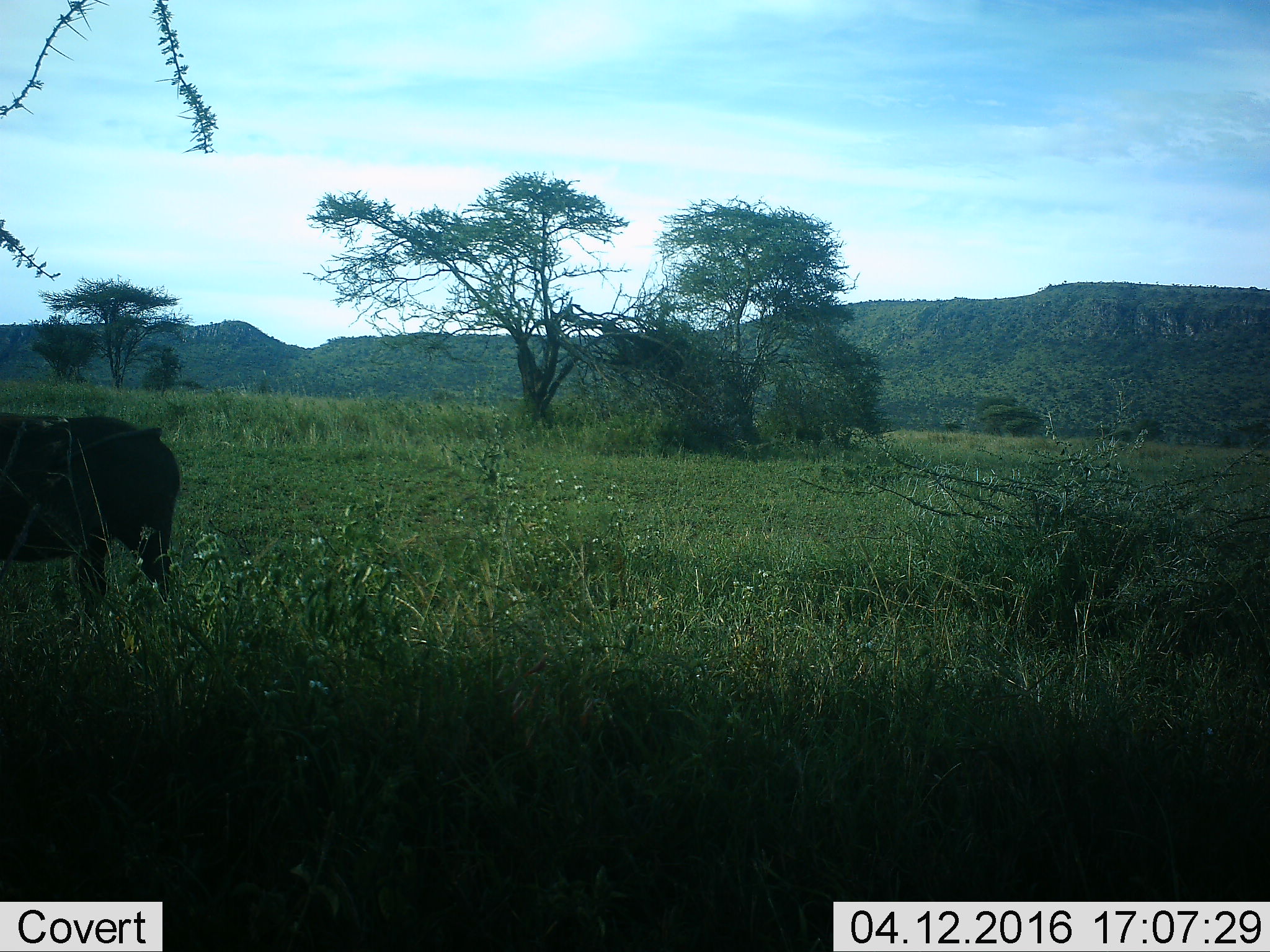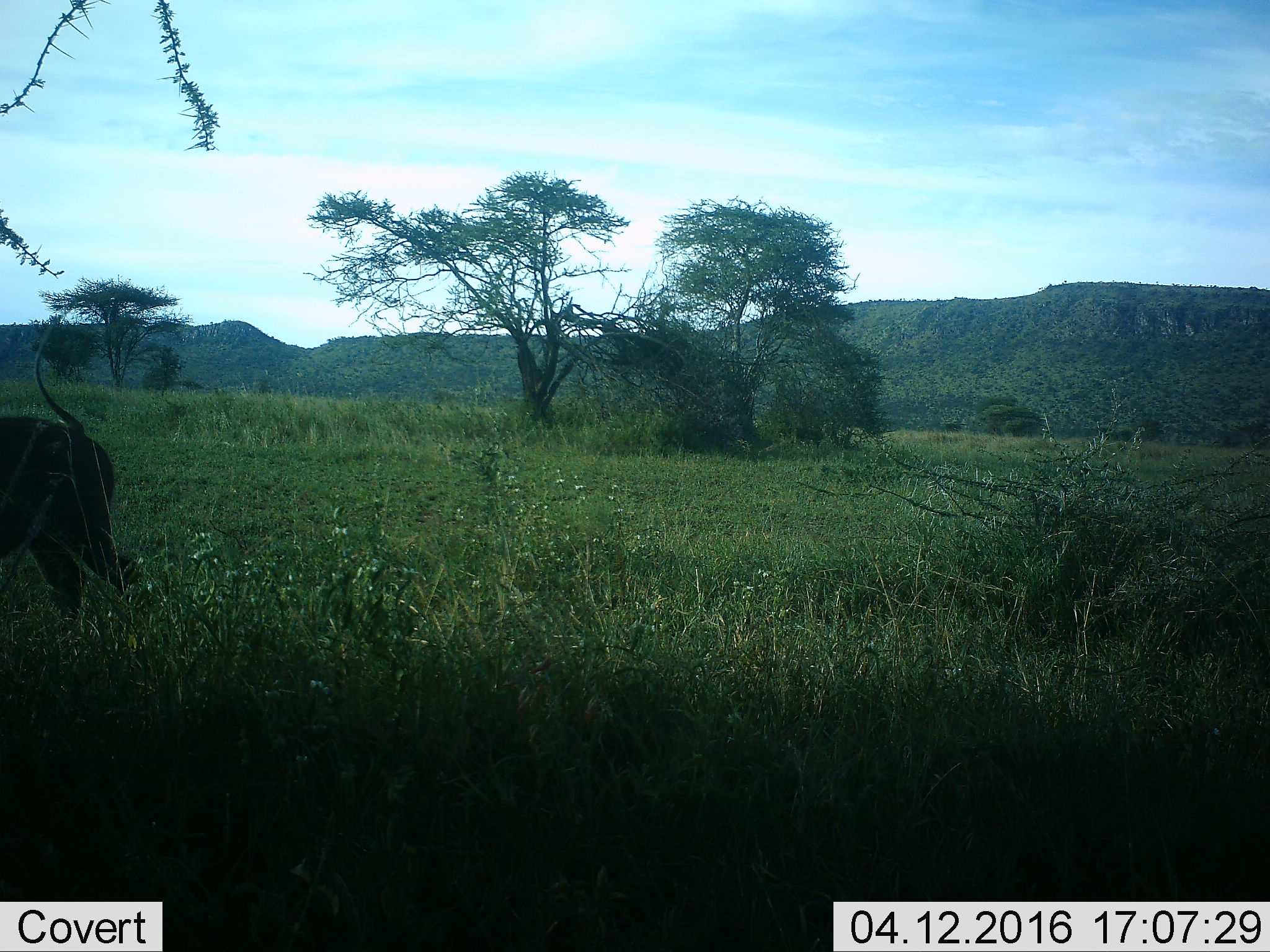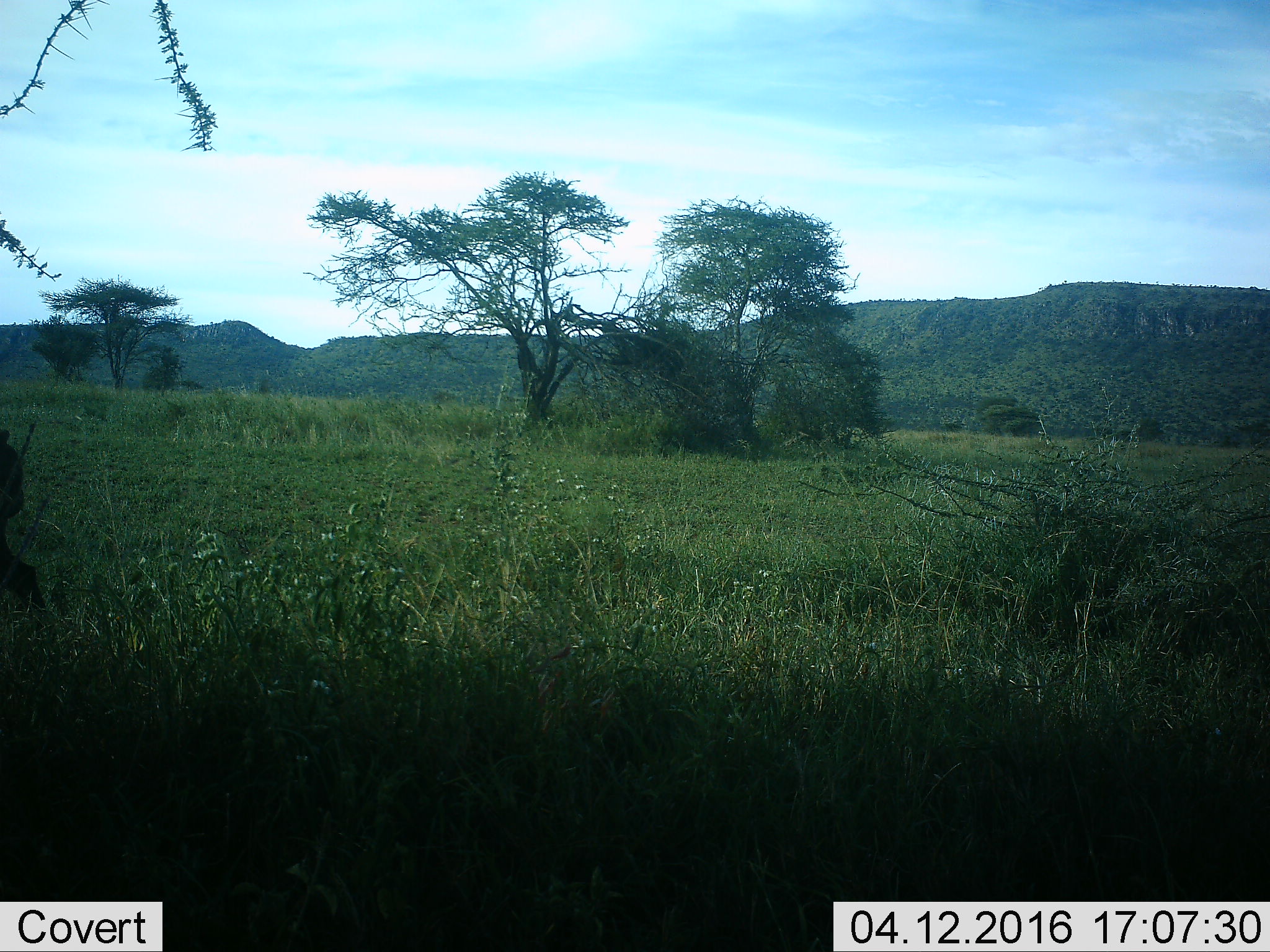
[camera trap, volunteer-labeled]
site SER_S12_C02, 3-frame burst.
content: unidentified animal